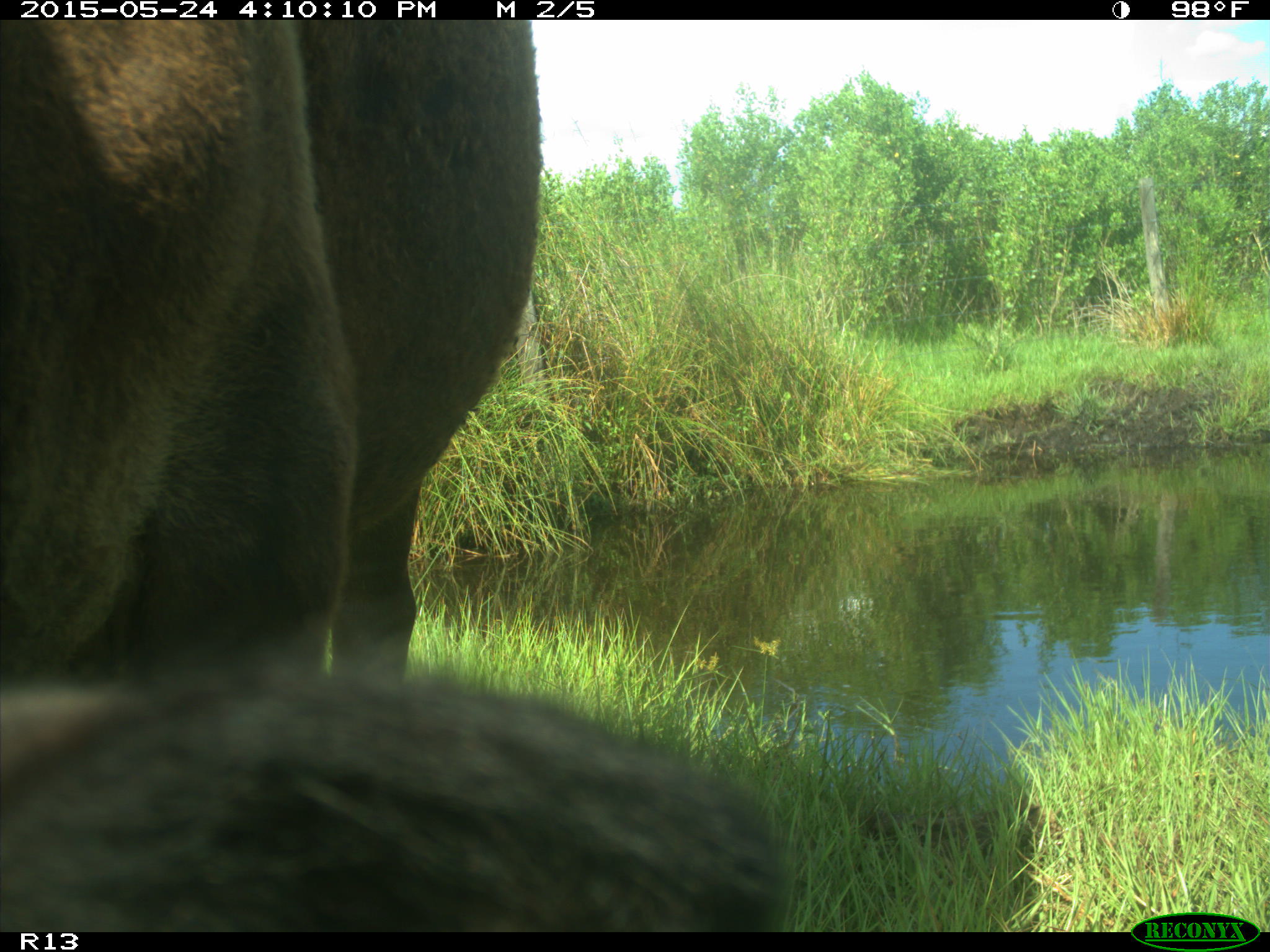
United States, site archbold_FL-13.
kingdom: Animalia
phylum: Chordata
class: Mammalia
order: Artiodactyla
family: Bovidae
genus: Bos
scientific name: Bos taurus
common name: domestic cow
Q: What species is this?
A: Bos taurus (domestic cow).